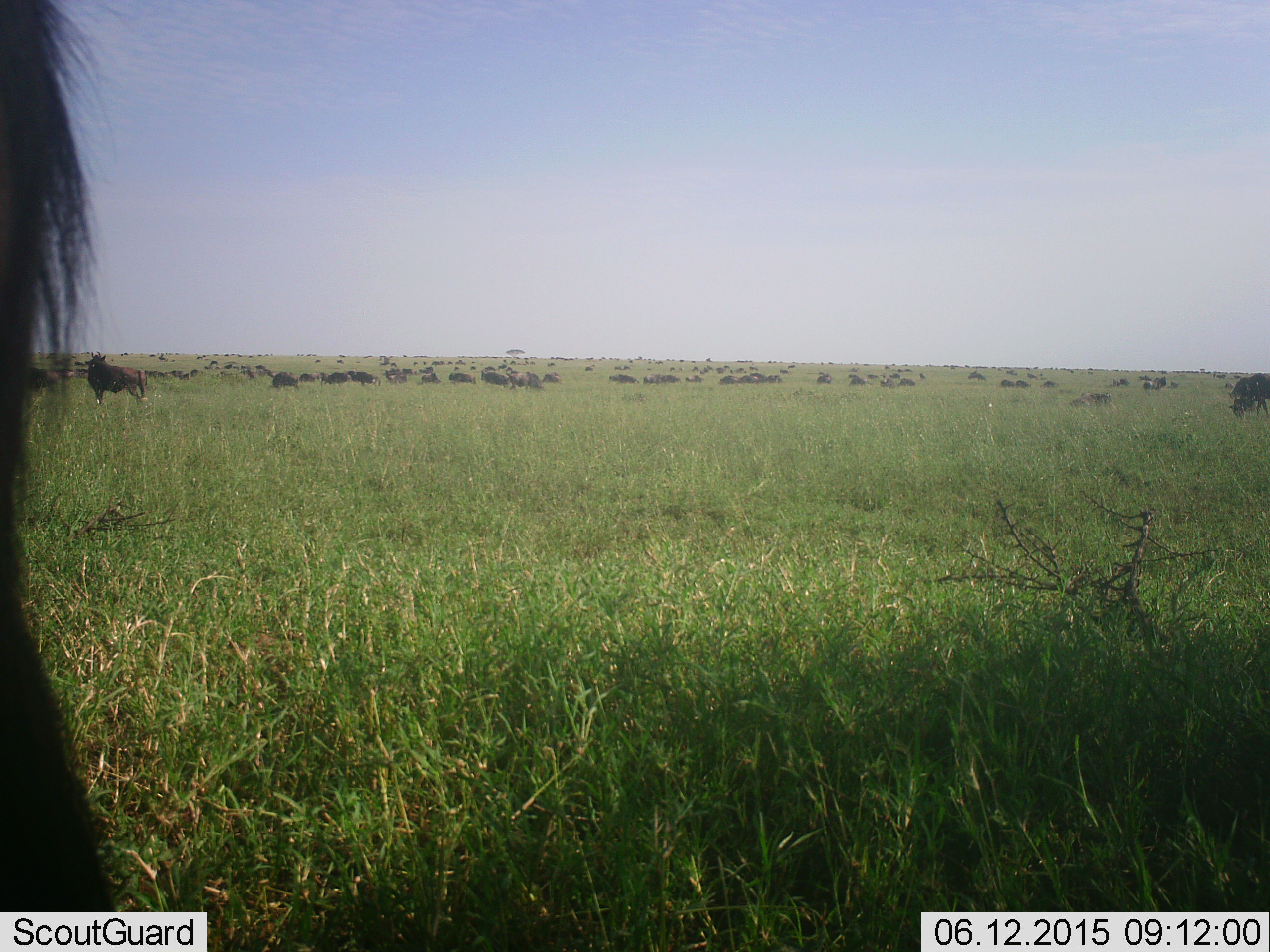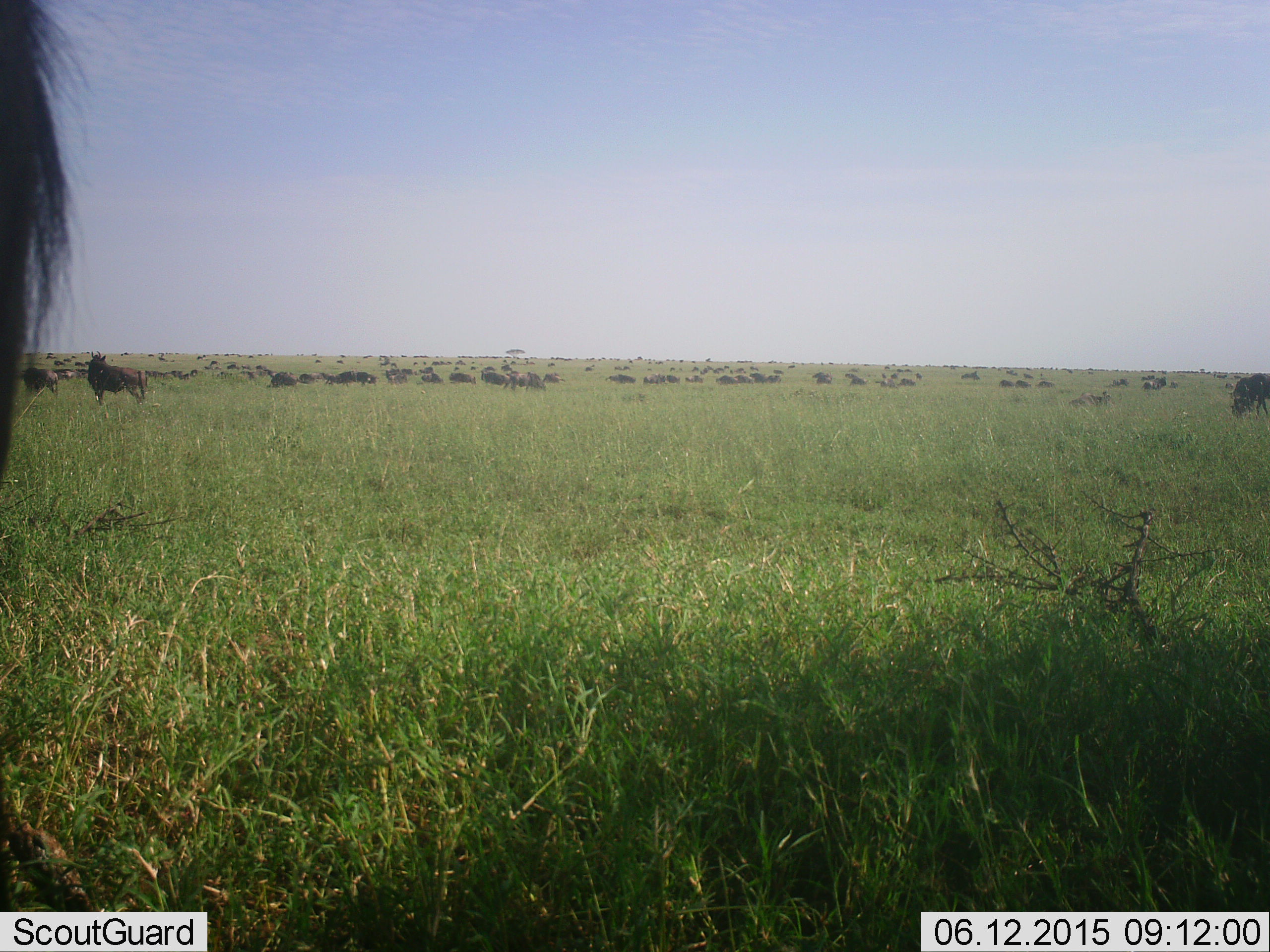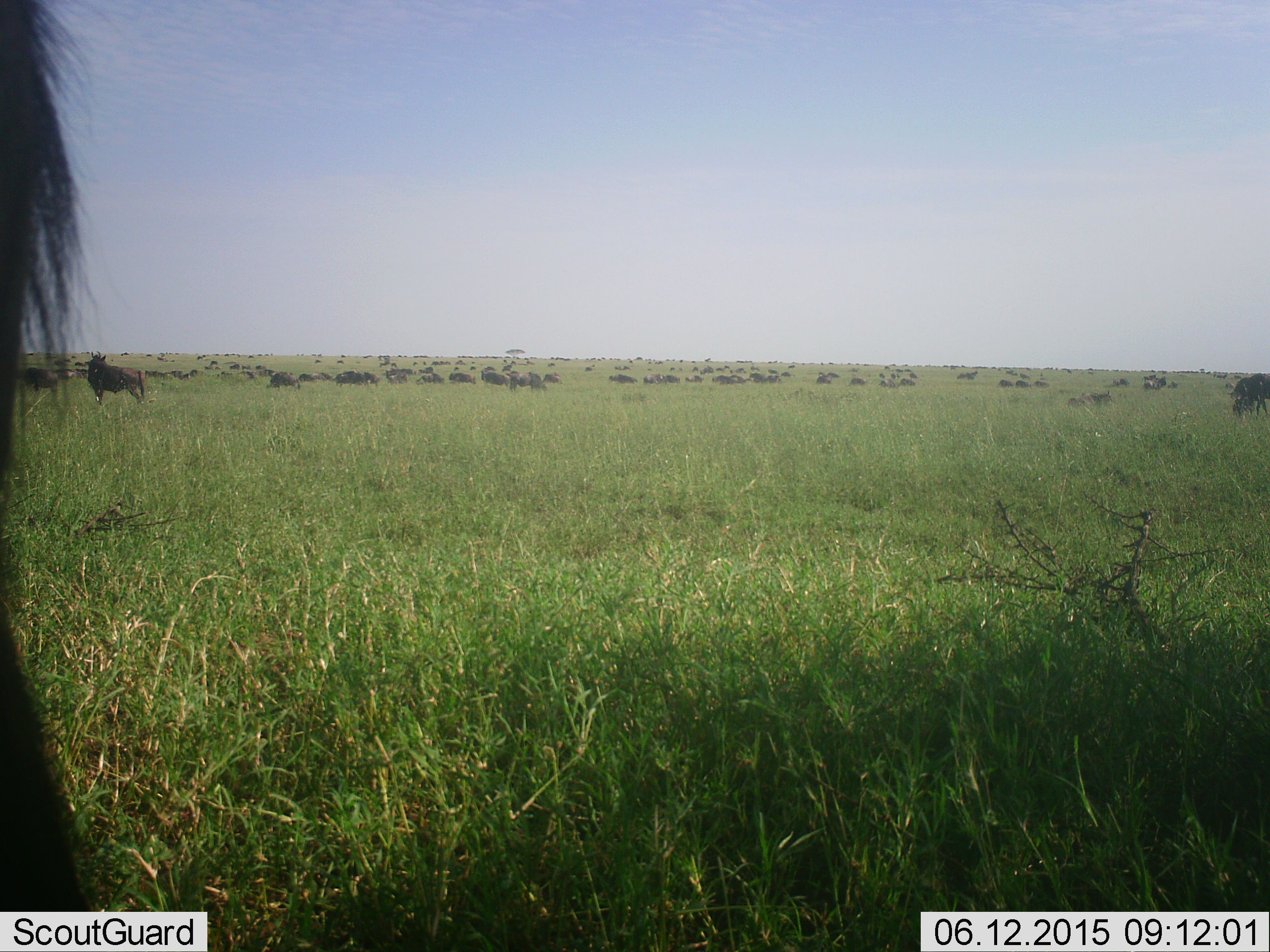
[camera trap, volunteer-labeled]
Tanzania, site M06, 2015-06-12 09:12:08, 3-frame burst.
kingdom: Animalia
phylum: Chordata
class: Mammalia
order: Artiodactyla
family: Bovidae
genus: Connochaetes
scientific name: Connochaetes taurinus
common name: blue wildebeest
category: wildebeest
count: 51+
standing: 90%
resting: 30%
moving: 70%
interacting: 10%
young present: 10%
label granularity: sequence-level